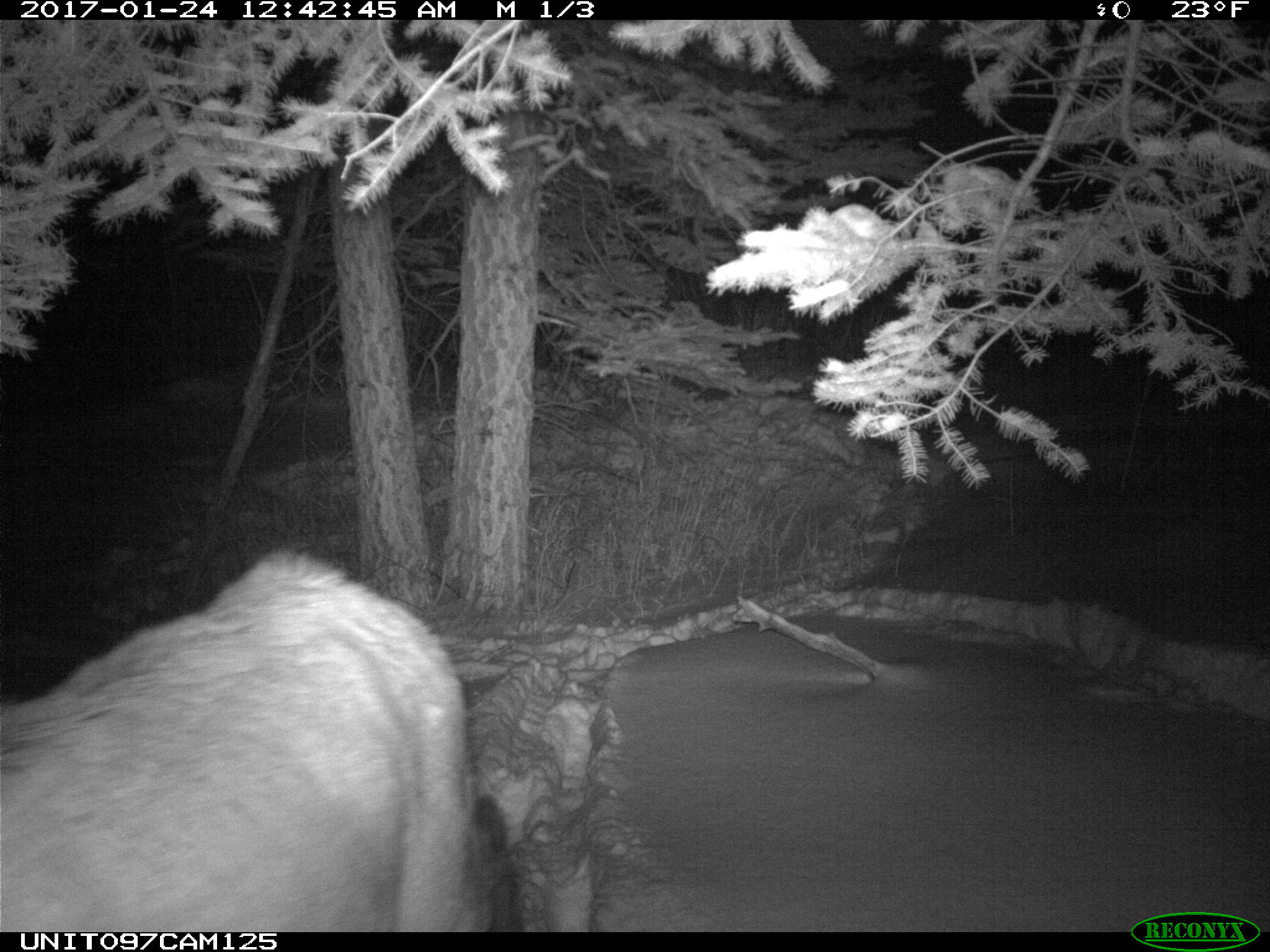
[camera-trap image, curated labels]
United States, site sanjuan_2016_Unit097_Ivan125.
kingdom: Animalia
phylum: Chordata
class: Mammalia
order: Artiodactyla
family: Cervidae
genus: Cervus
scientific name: Cervus elaphus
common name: red deer